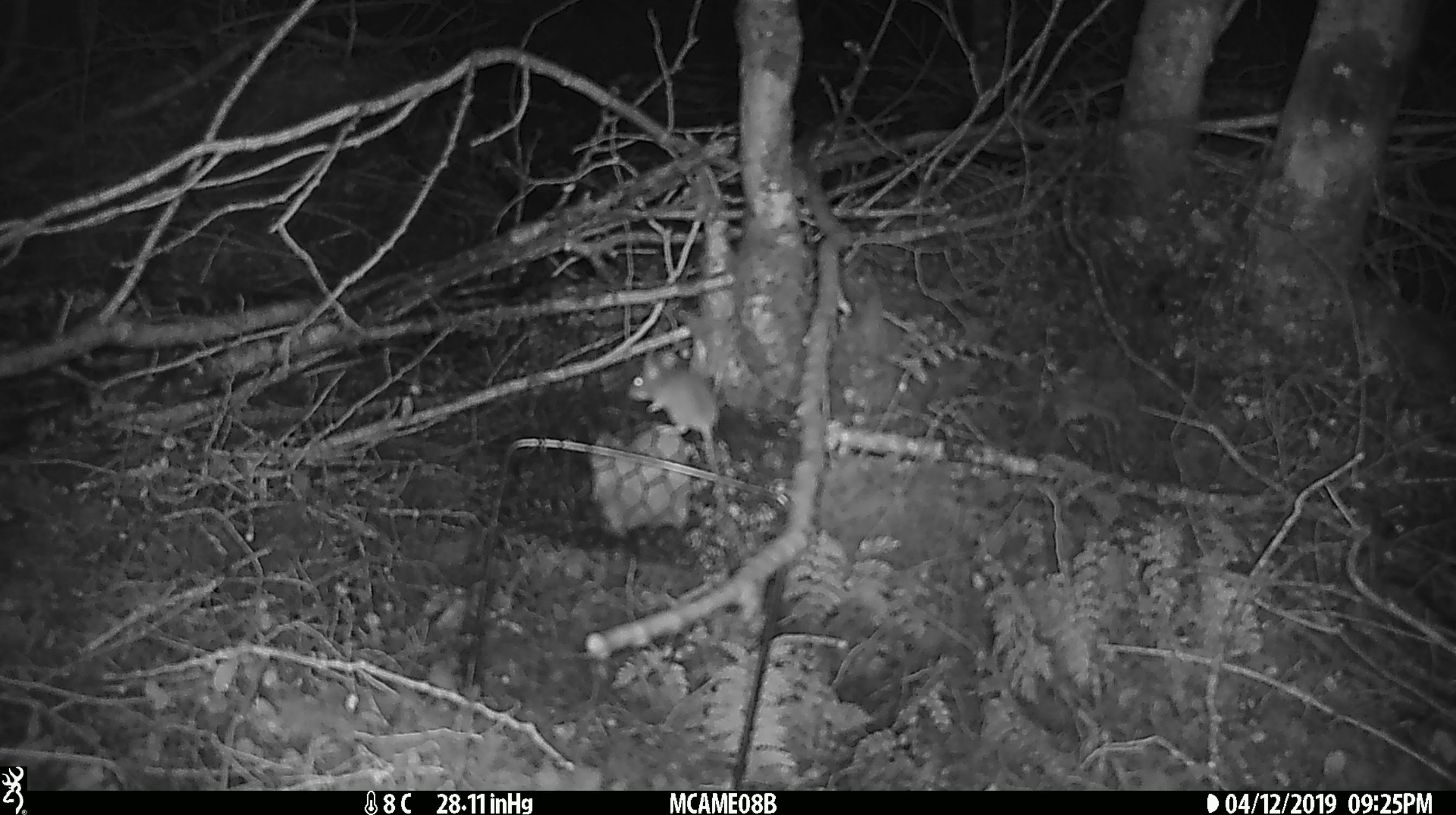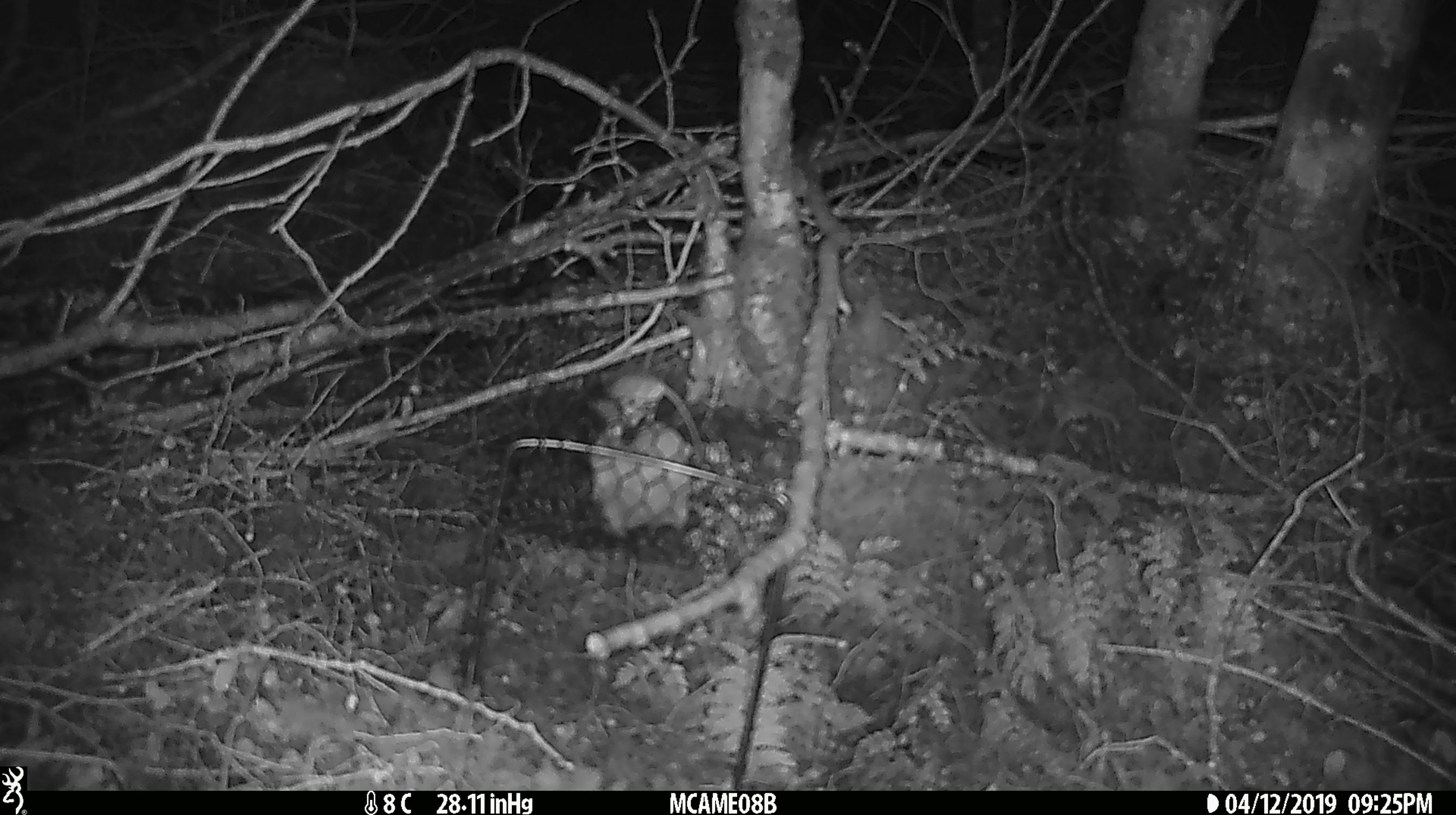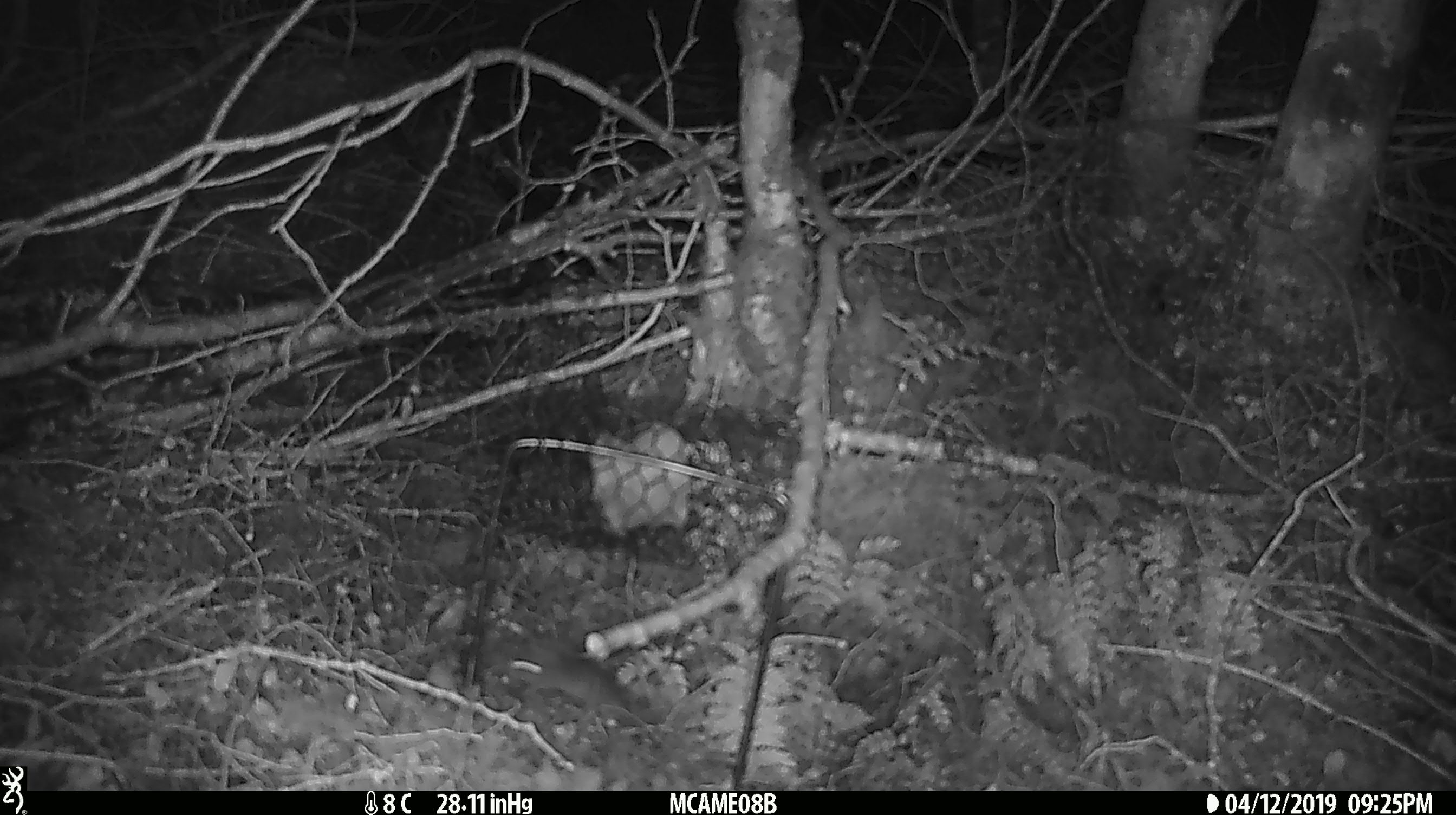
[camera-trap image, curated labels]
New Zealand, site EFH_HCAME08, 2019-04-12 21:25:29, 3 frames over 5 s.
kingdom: Animalia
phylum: Chordata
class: Mammalia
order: Rodentia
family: Muridae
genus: Mus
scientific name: Mus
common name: mouse